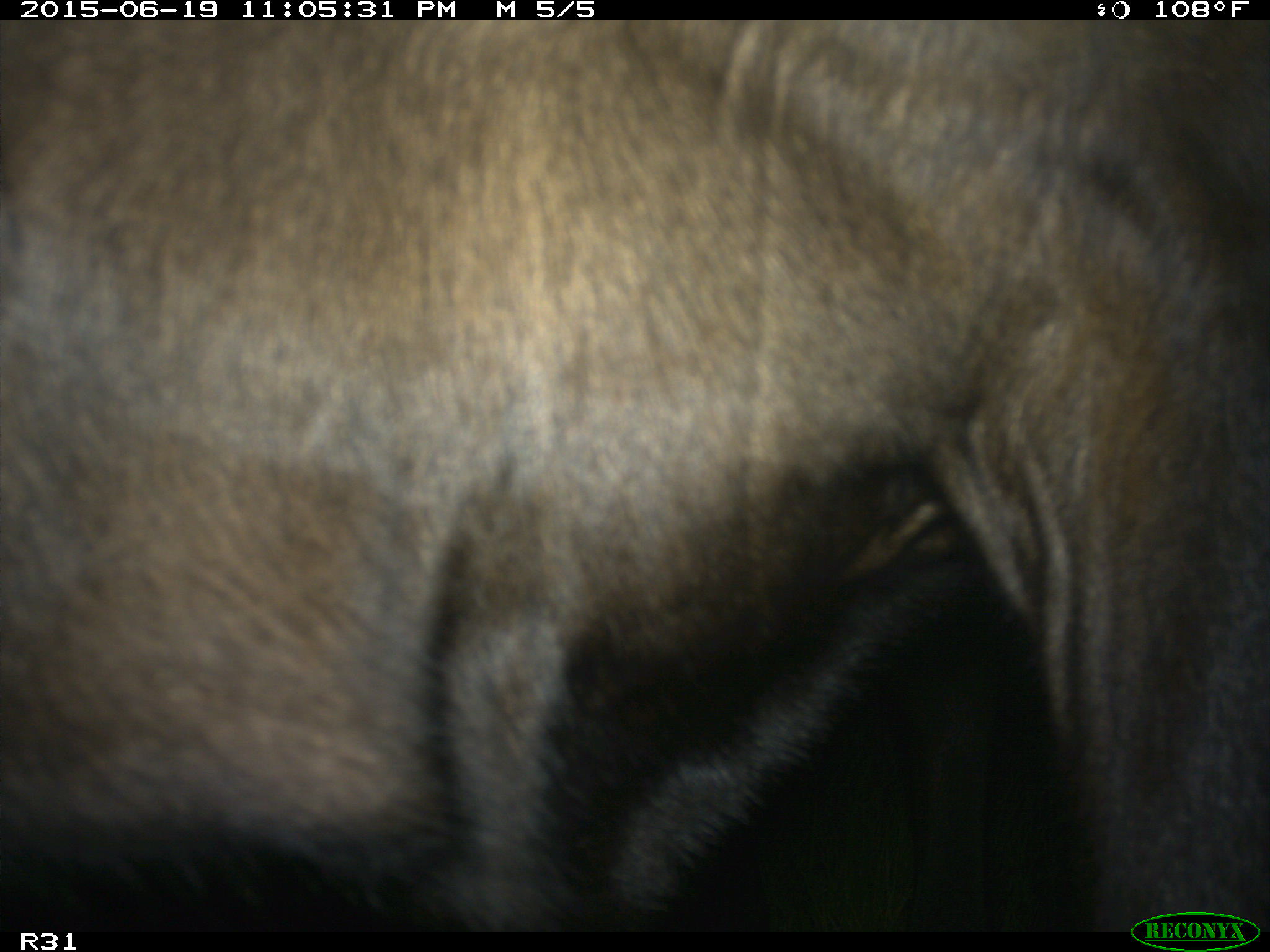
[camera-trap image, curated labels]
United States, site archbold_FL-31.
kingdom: Animalia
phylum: Chordata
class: Mammalia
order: Artiodactyla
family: Bovidae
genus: Bos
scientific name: Bos taurus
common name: domestic cow